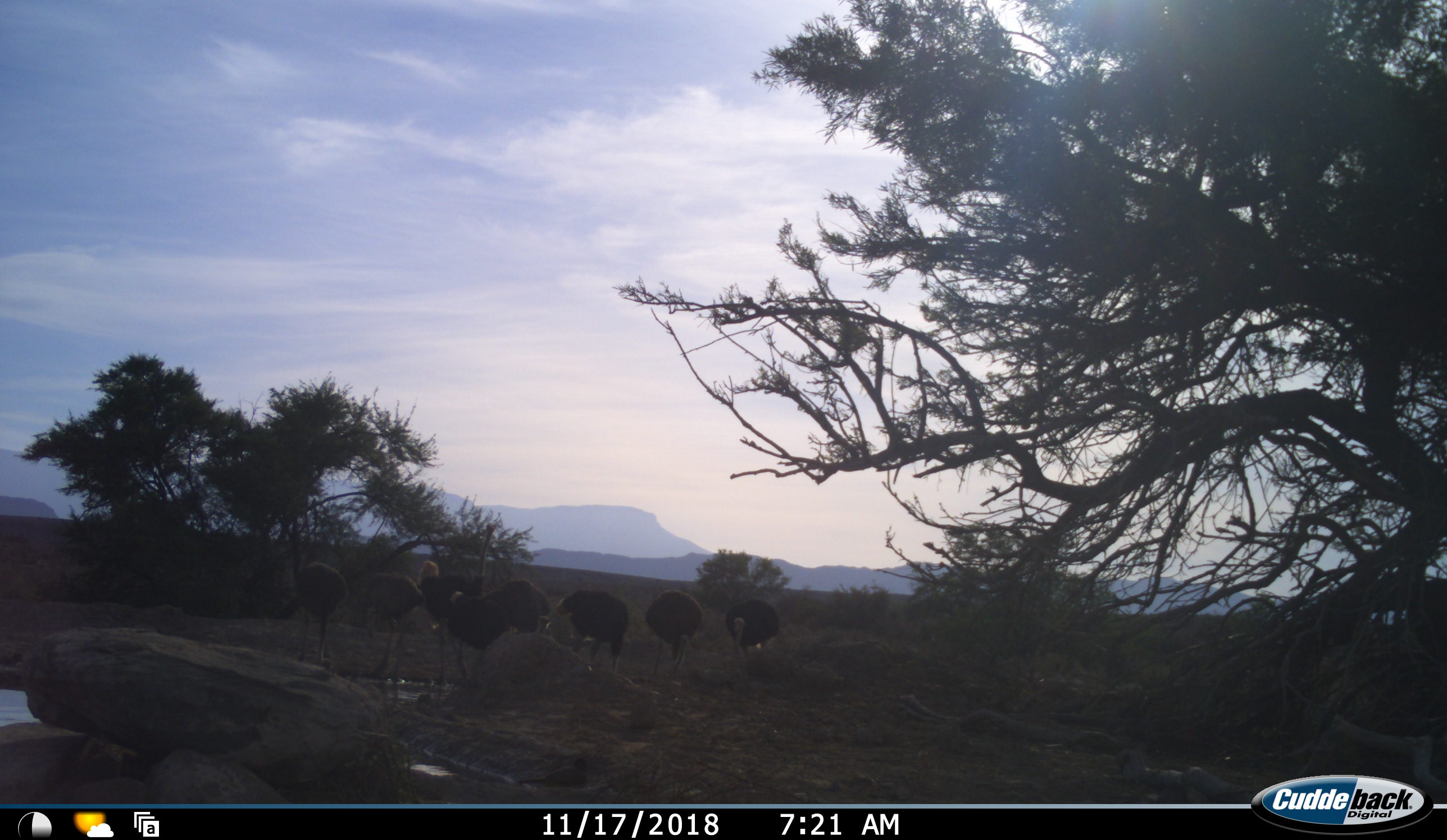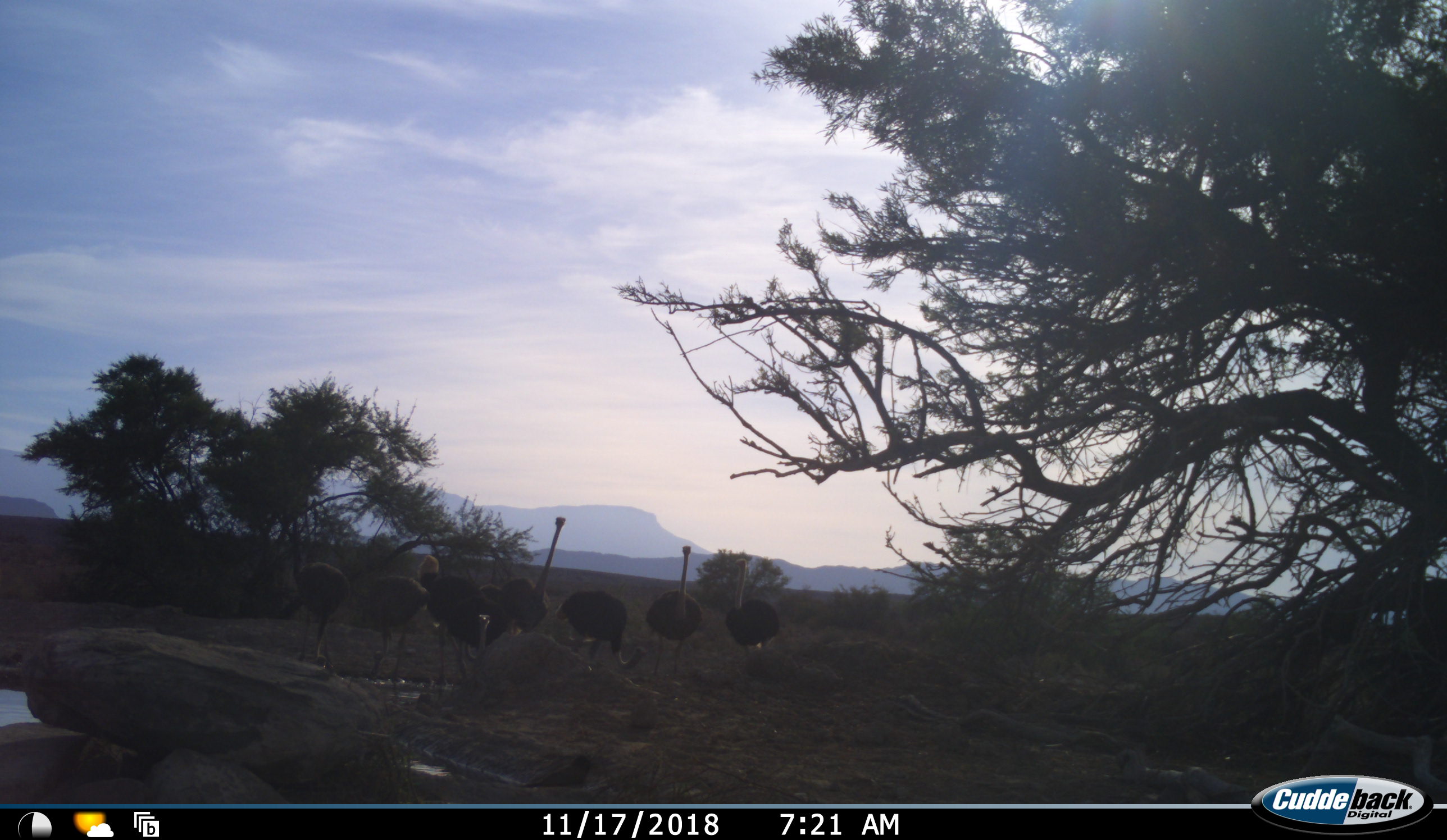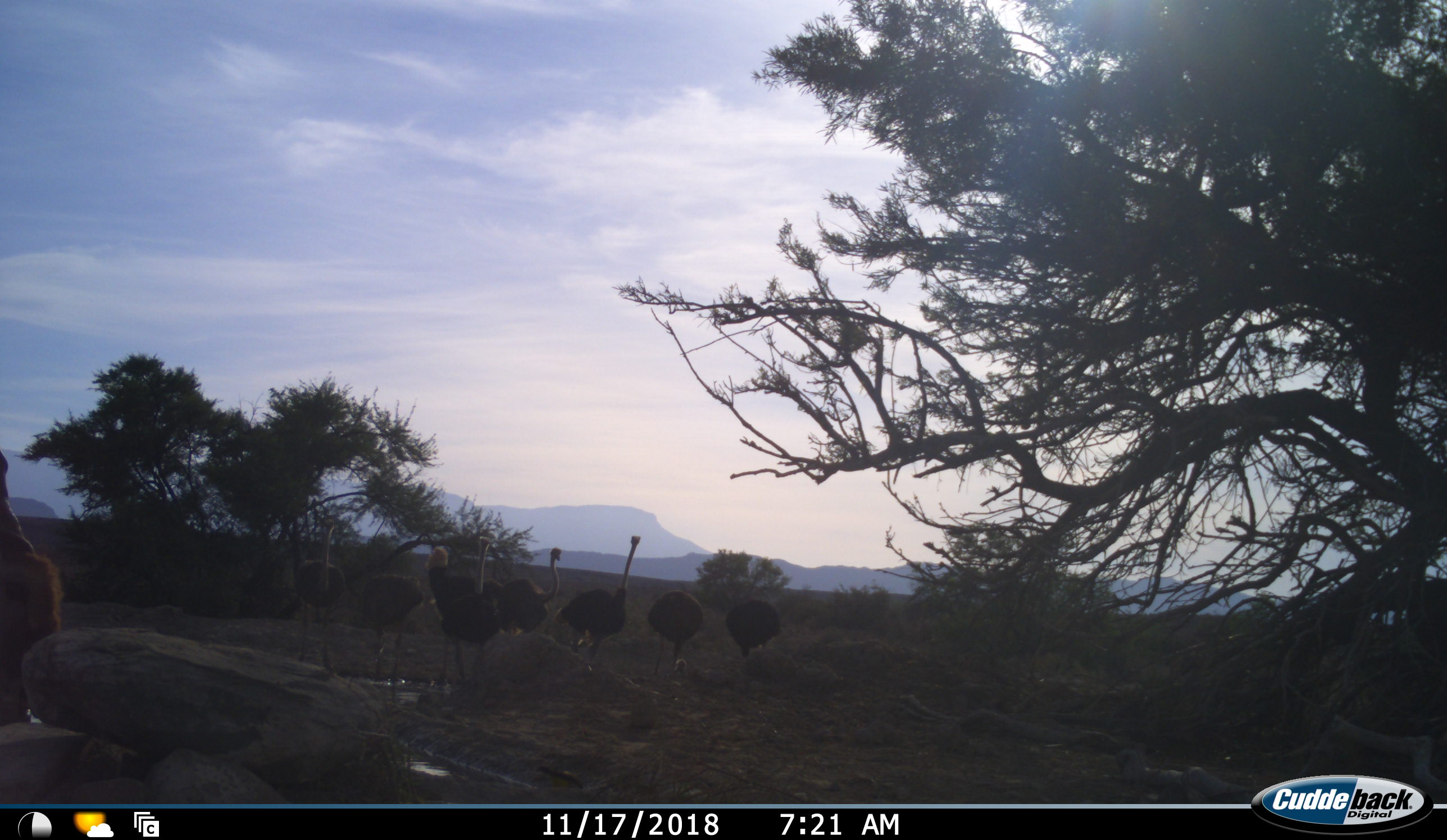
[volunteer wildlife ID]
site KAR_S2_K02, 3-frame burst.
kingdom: Animalia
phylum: Chordata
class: Aves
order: Struthioniformes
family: Struthionidae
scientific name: Struthionidae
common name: ostrich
Ostrich (Struthionidae), count 8. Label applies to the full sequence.